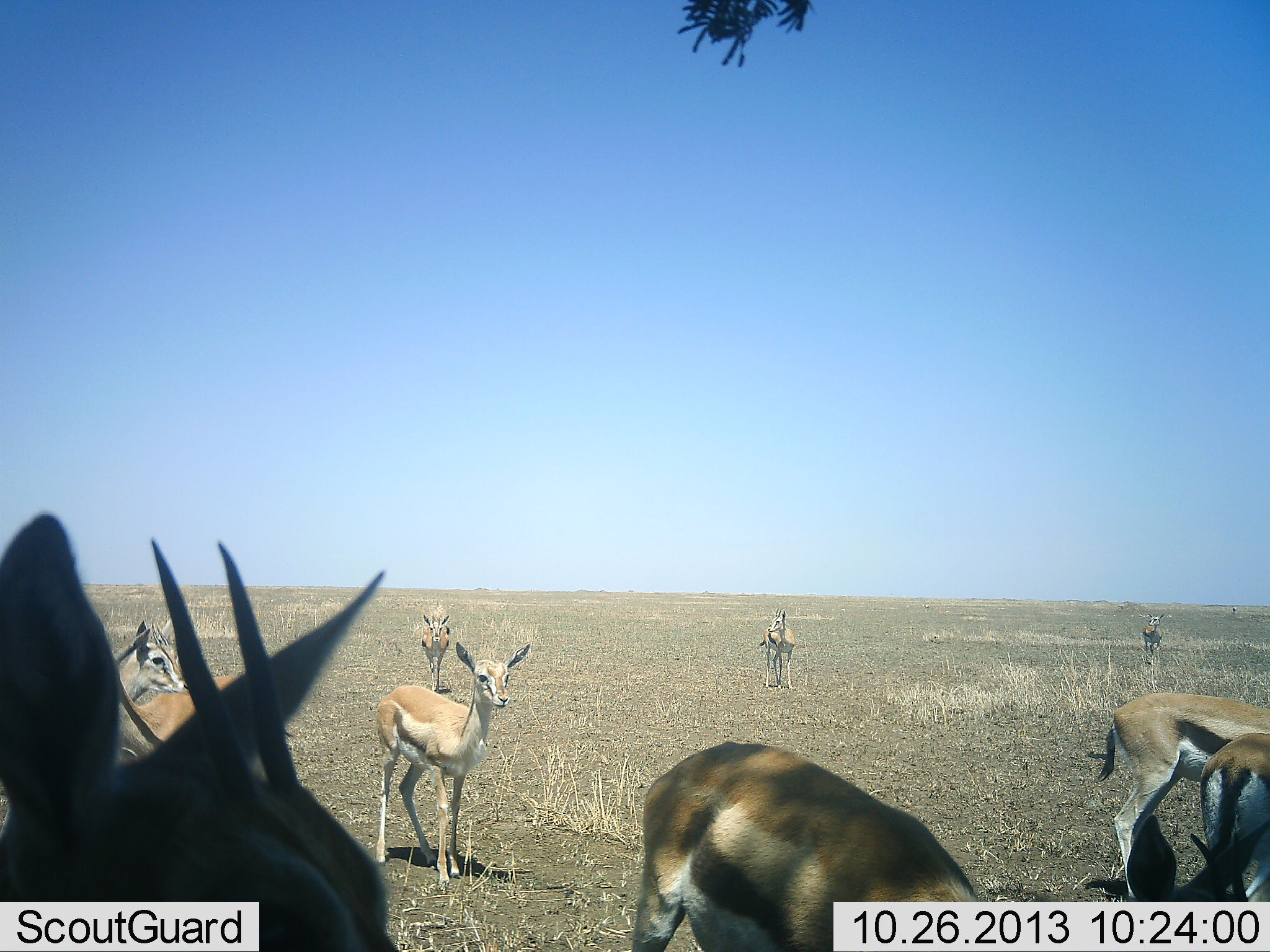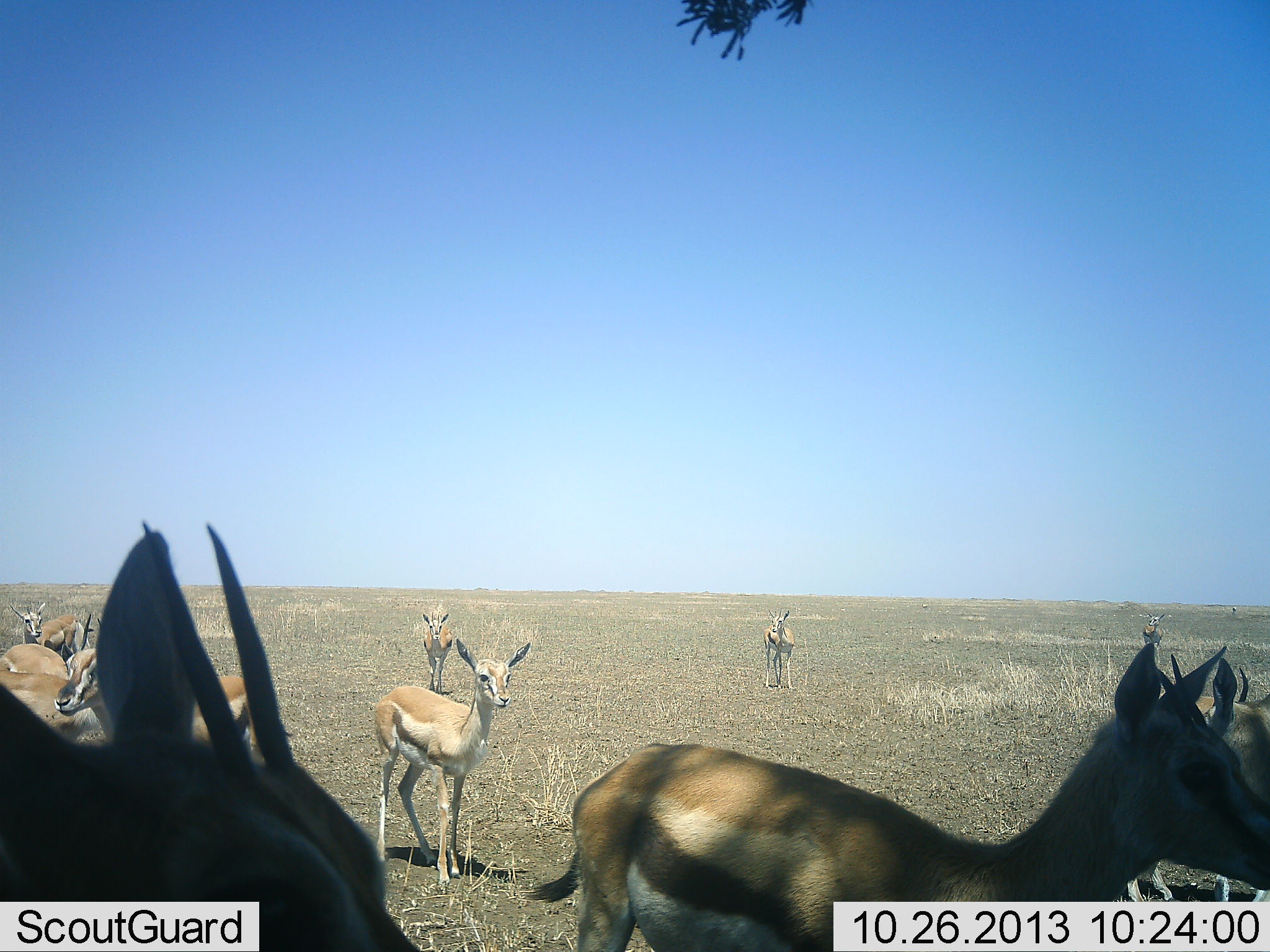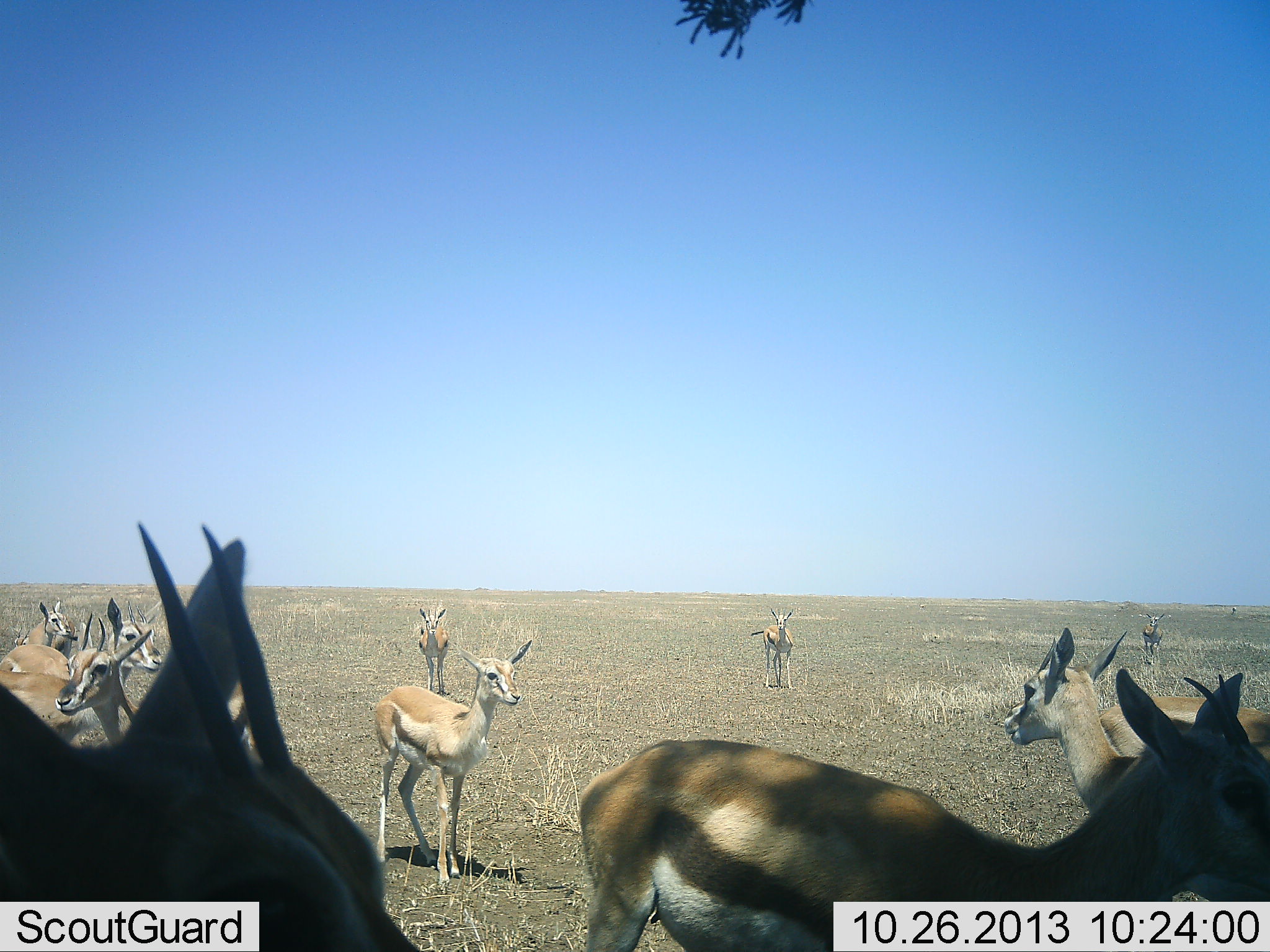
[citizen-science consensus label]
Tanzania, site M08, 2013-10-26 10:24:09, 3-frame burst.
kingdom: Animalia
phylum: Chordata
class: Mammalia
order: Artiodactyla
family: Bovidae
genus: Eudorcas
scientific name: Eudorcas thomsonii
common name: thomson's gazelle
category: gazellethomsons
Gazellethomsons (thomson's gazelle) (Eudorcas thomsonii), count 11-50. Behavior (volunteer vote fractions): standing 90%, resting 0%, moving 30%, interacting 0%. Young present (vote fraction): 30%. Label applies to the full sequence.